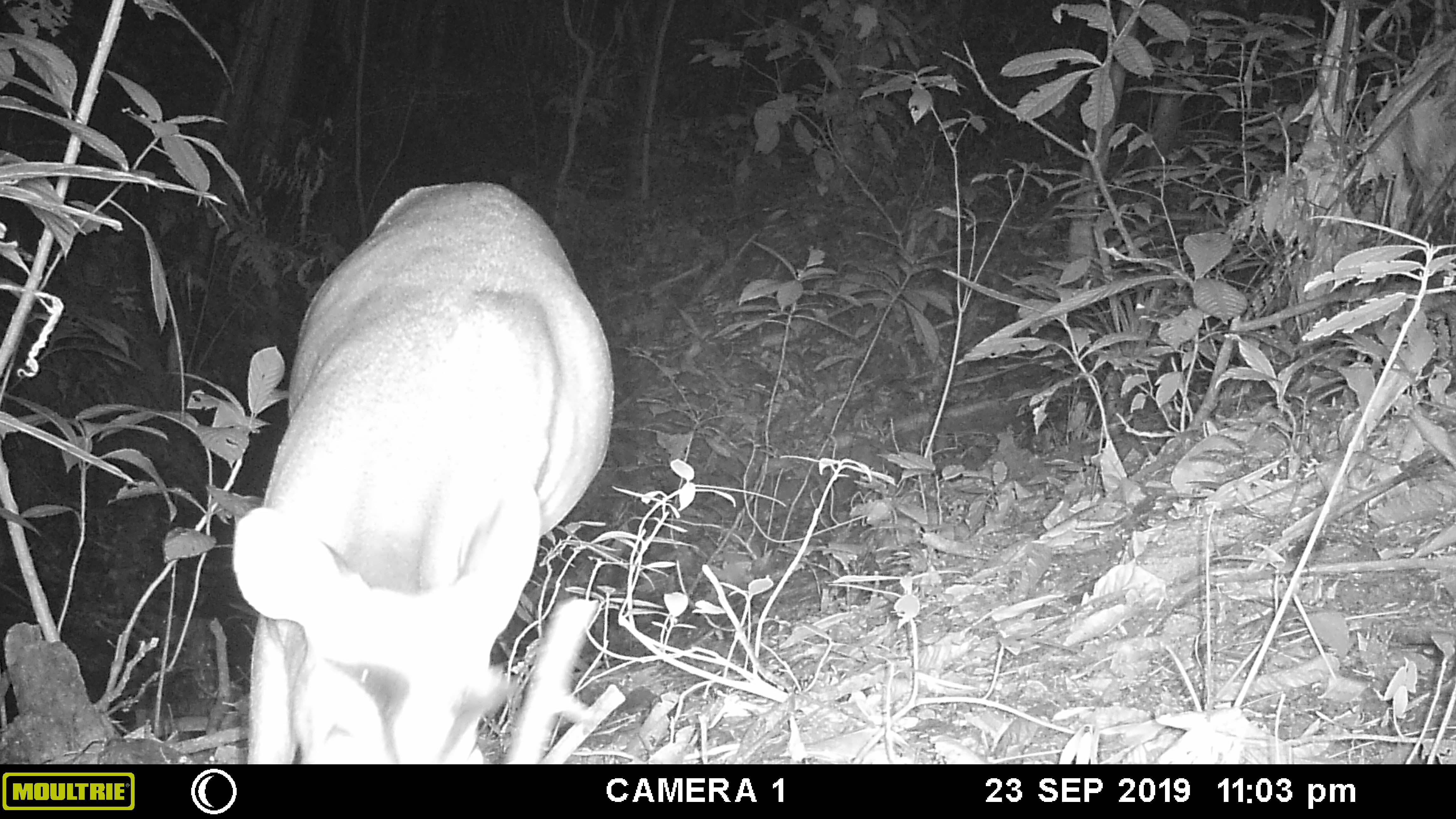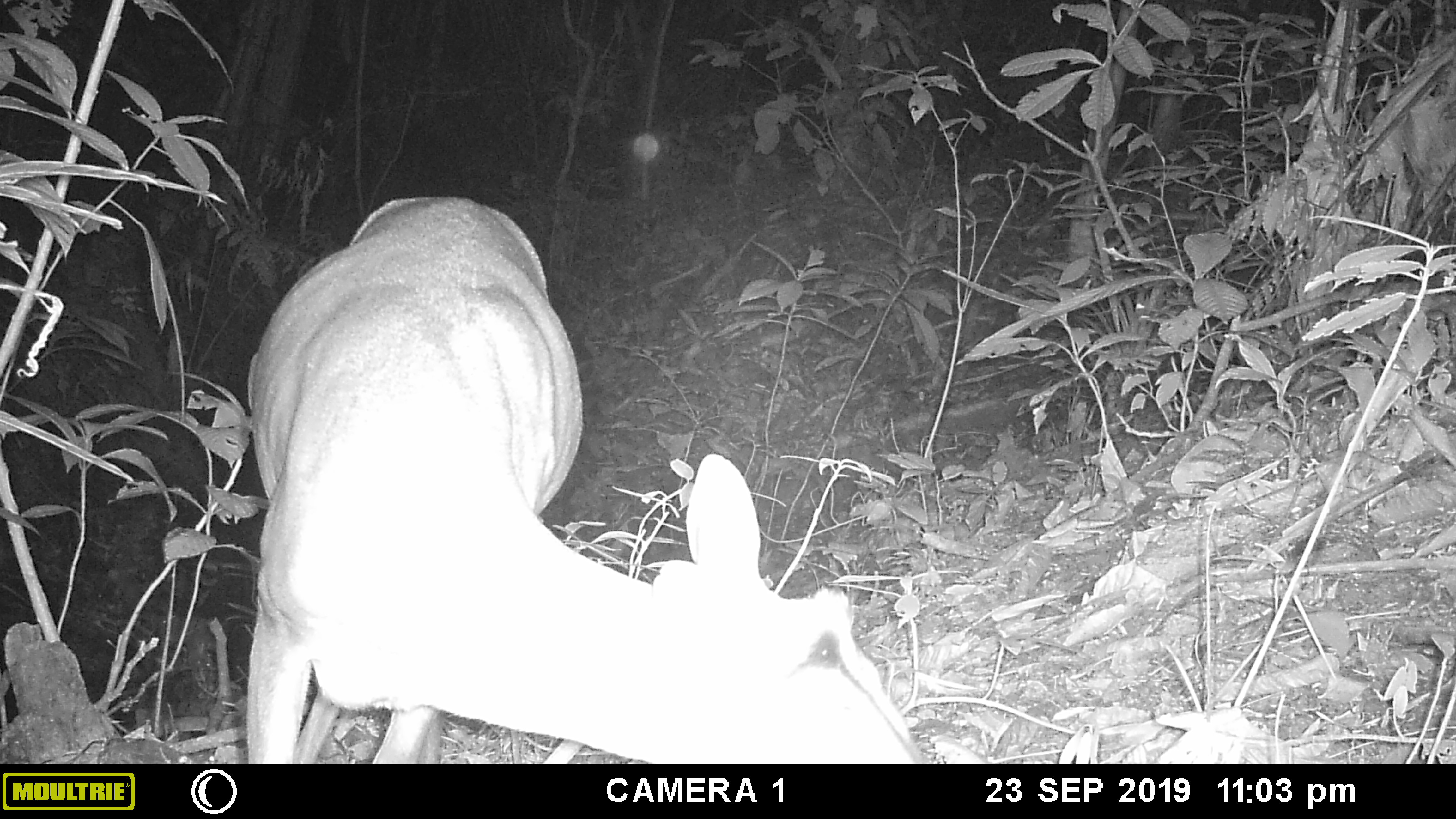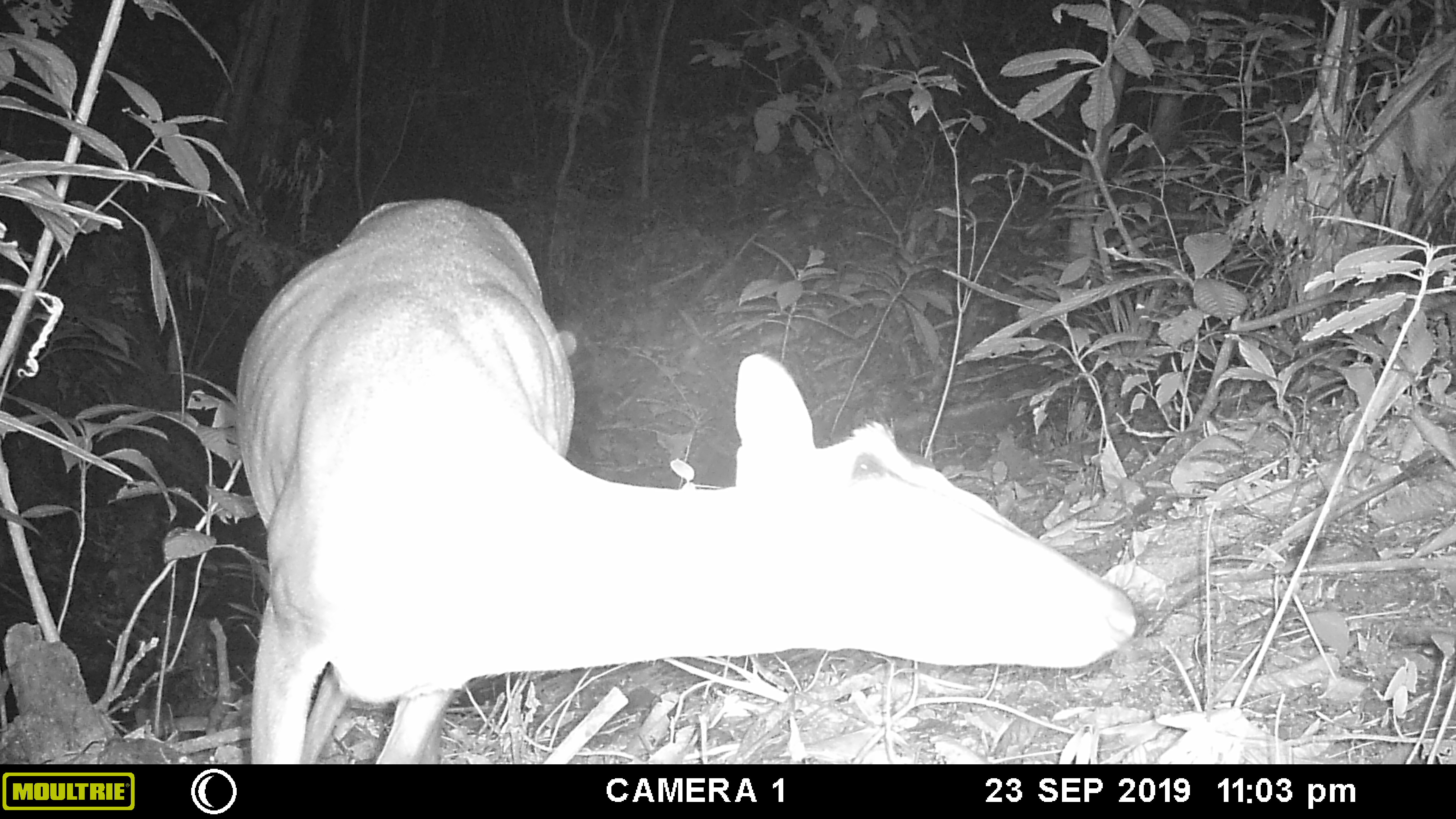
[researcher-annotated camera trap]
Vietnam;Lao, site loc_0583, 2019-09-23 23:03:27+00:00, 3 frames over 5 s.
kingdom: Animalia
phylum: Chordata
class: Mammalia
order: Artiodactyla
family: Cervidae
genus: Muntiacus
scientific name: Muntiacus muntjak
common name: red muntjac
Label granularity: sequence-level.